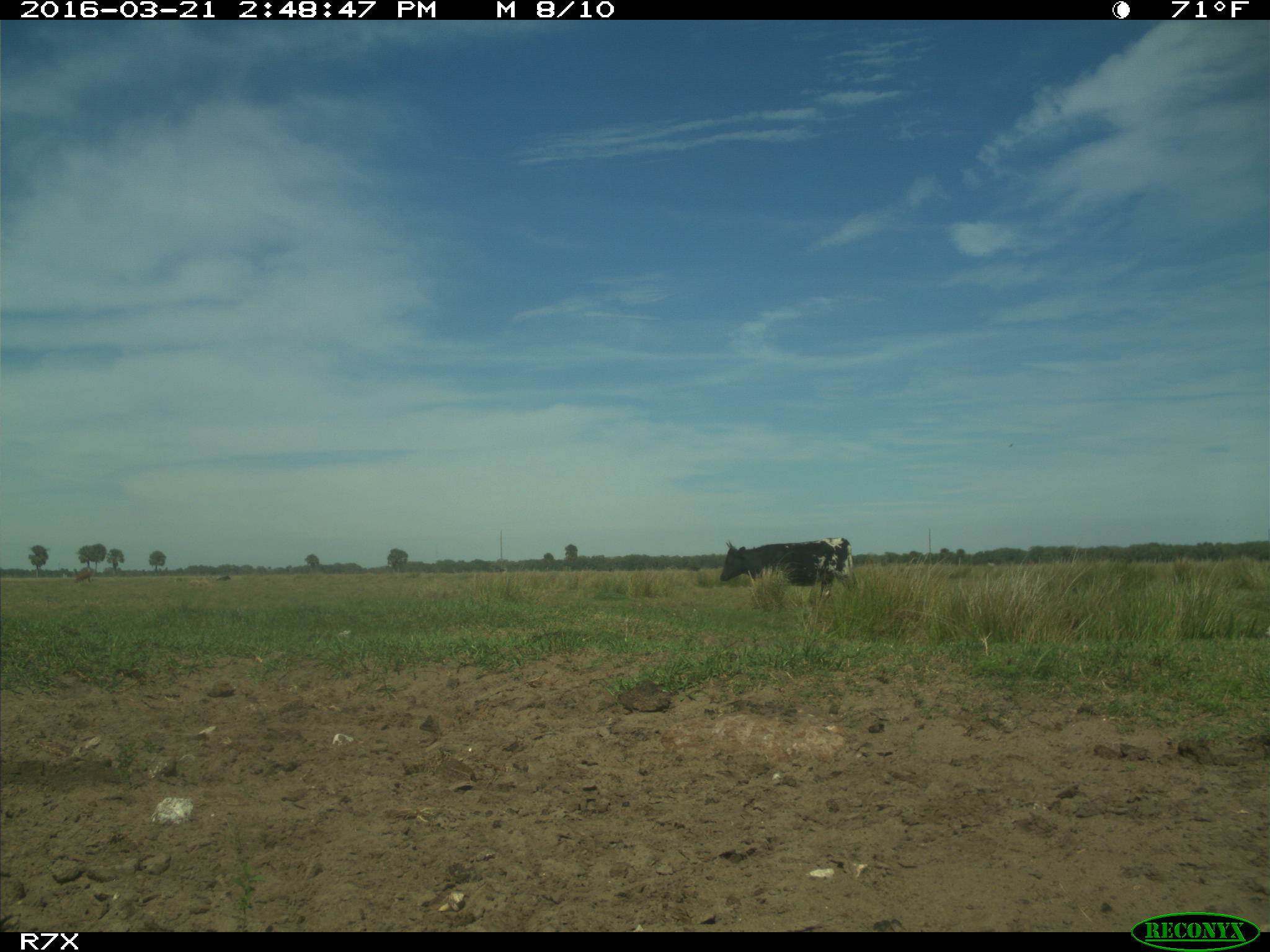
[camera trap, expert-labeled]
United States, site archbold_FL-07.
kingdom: Animalia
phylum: Chordata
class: Mammalia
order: Artiodactyla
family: Bovidae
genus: Bos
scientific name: Bos taurus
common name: domestic cow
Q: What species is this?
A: Bos taurus (domestic cow).